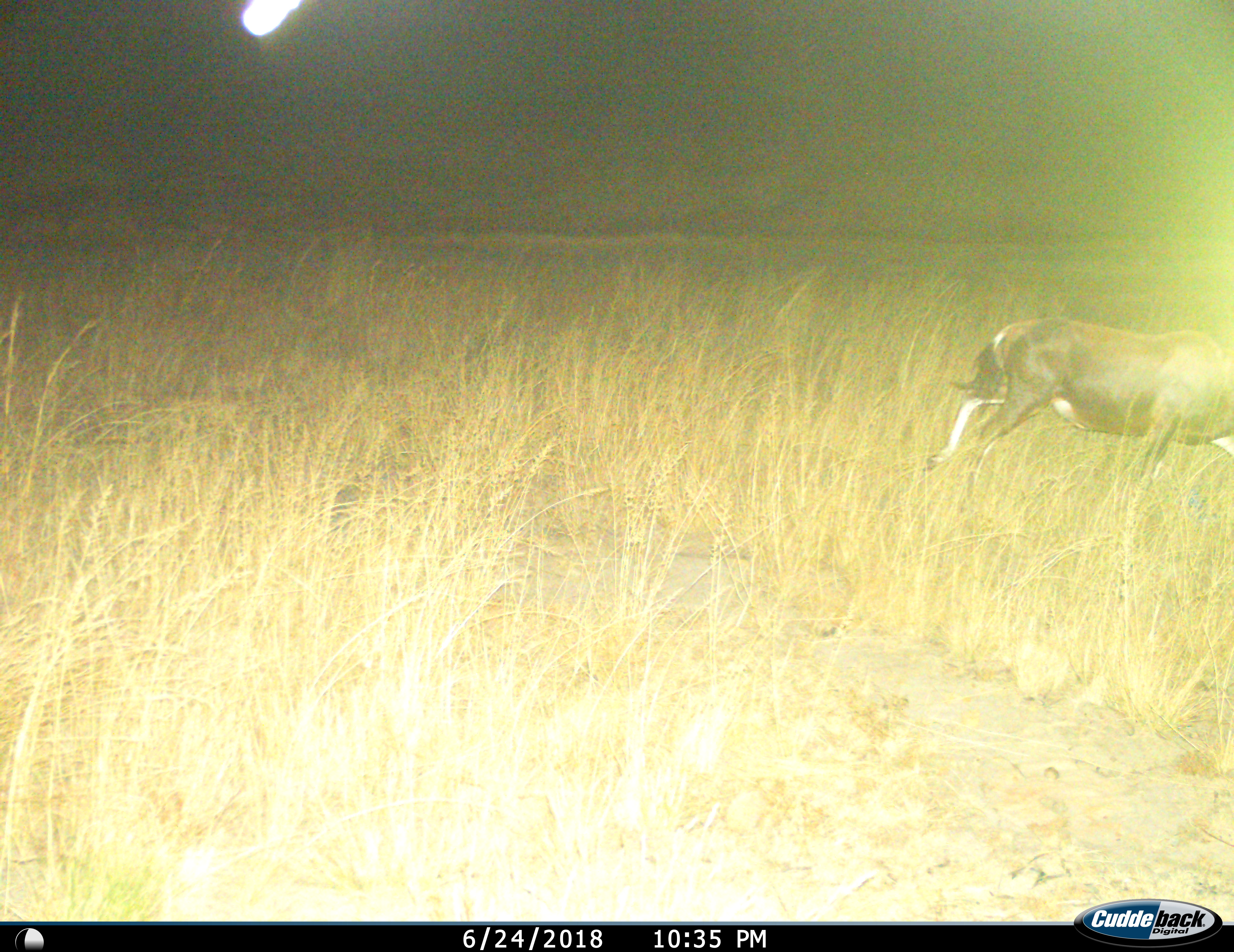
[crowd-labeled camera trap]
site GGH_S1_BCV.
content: unidentified animal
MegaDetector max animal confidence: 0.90